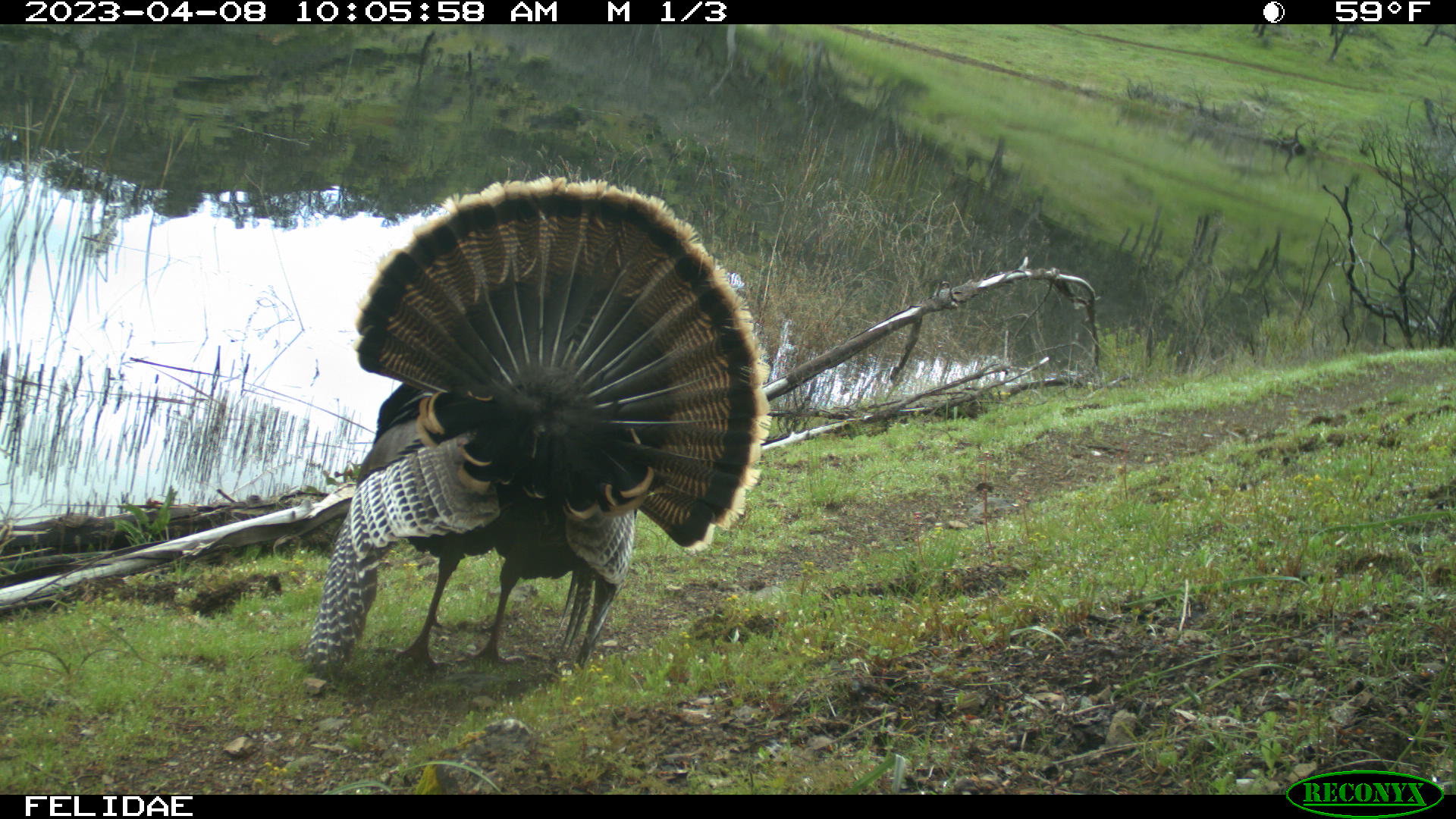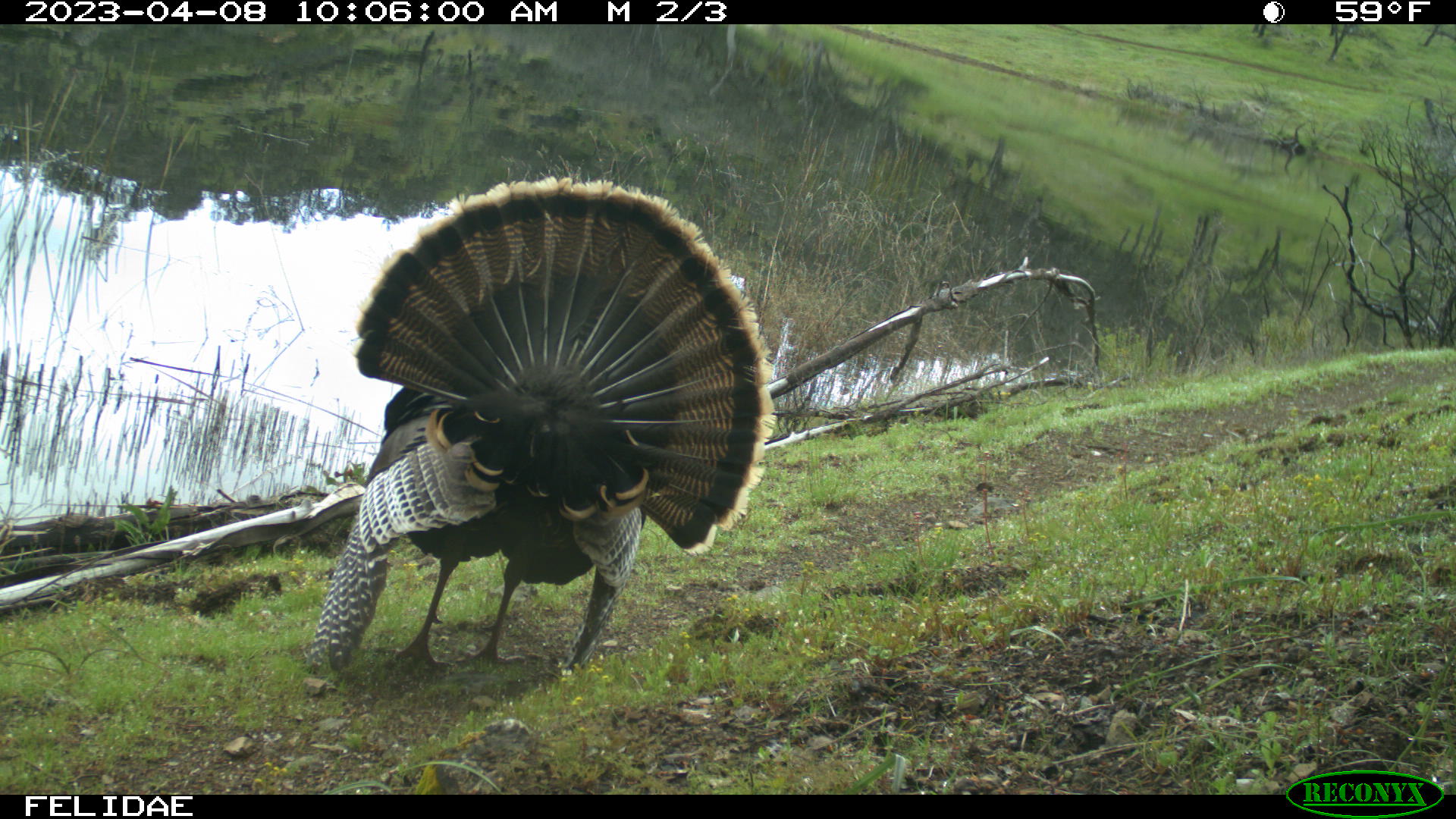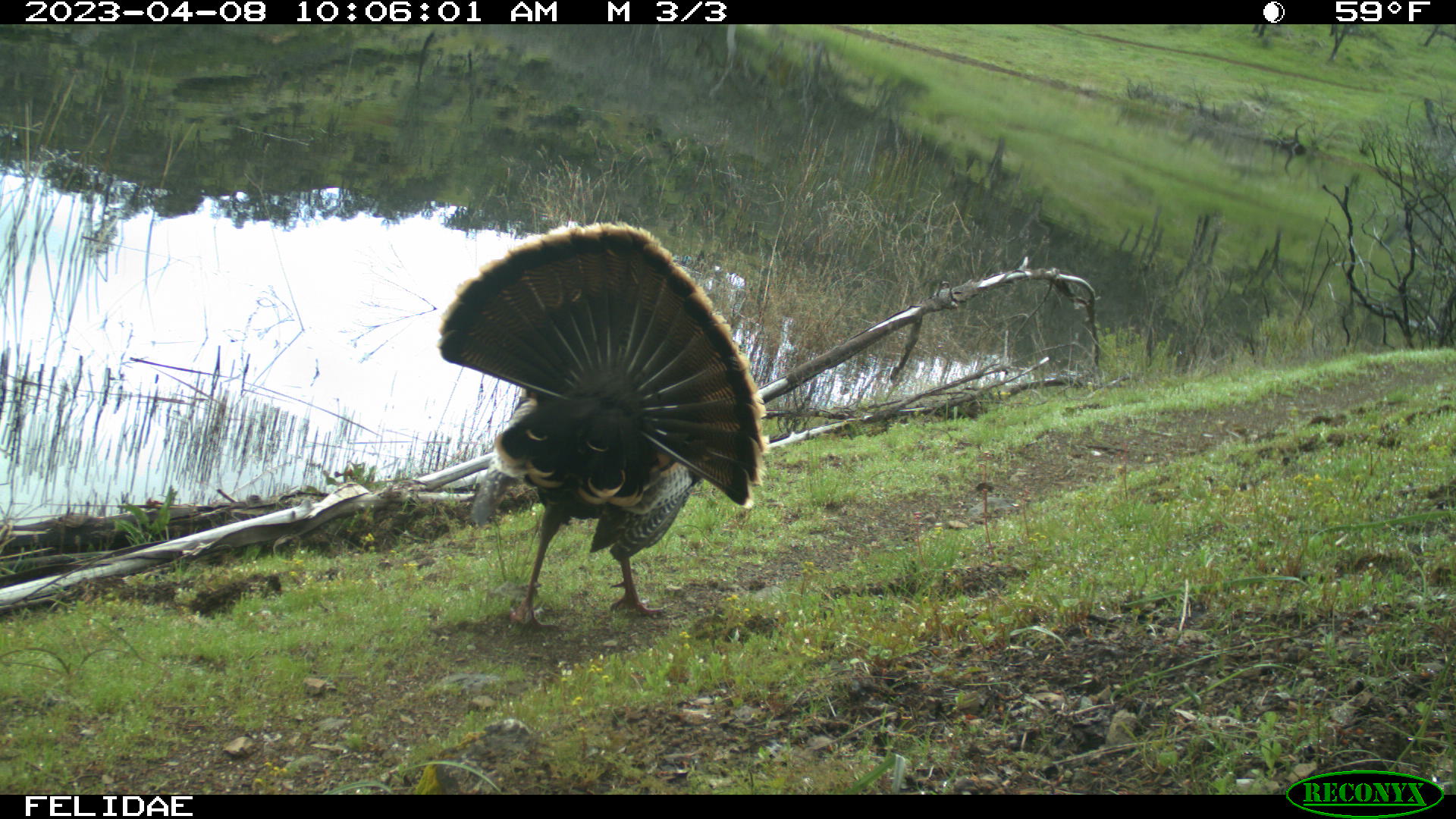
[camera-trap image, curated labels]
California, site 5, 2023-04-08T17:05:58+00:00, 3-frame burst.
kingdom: Animalia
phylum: Chordata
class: Aves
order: Galliformes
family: Phasianidae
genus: Meleagris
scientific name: Meleagris gallopavo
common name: turkey